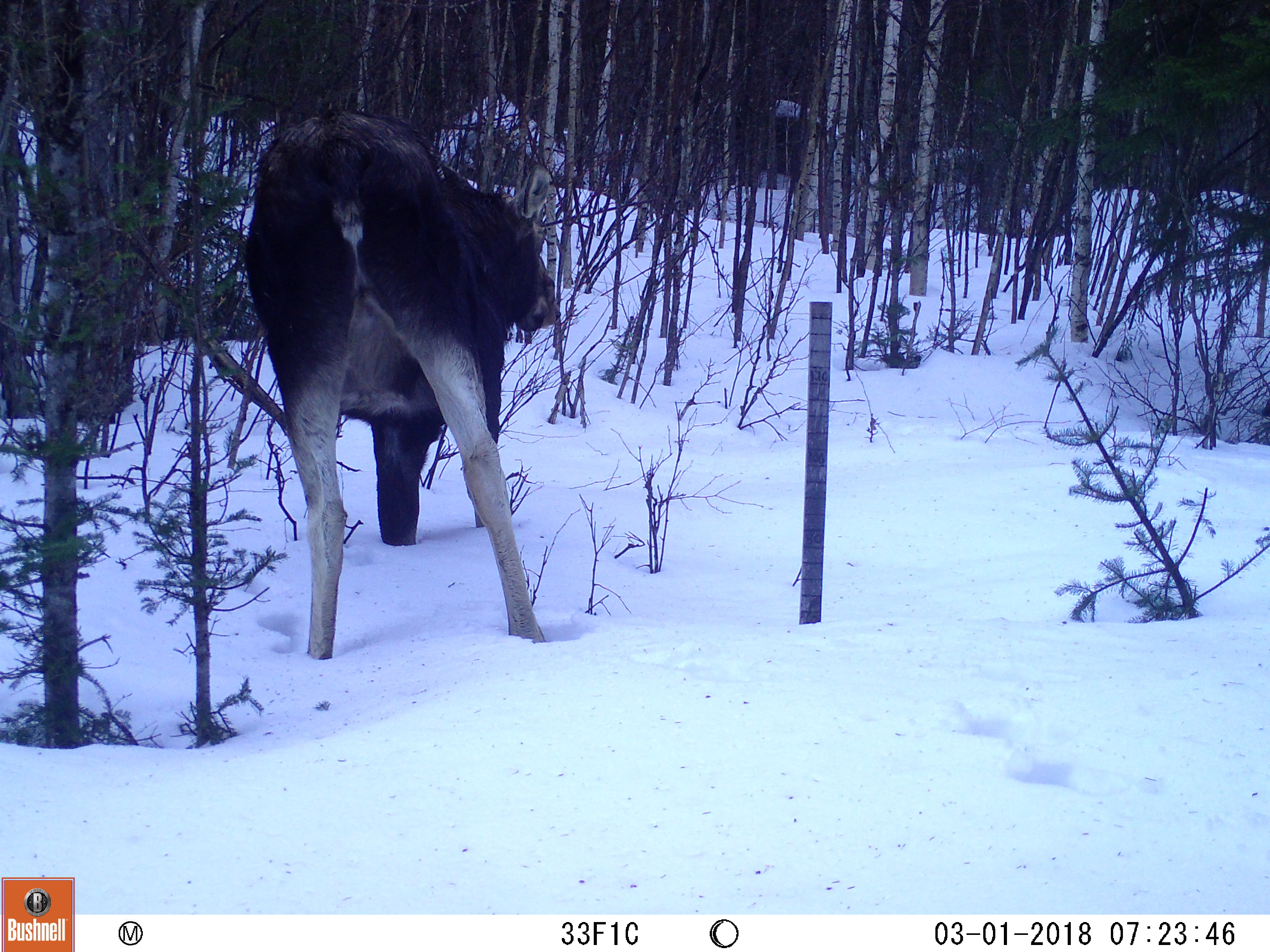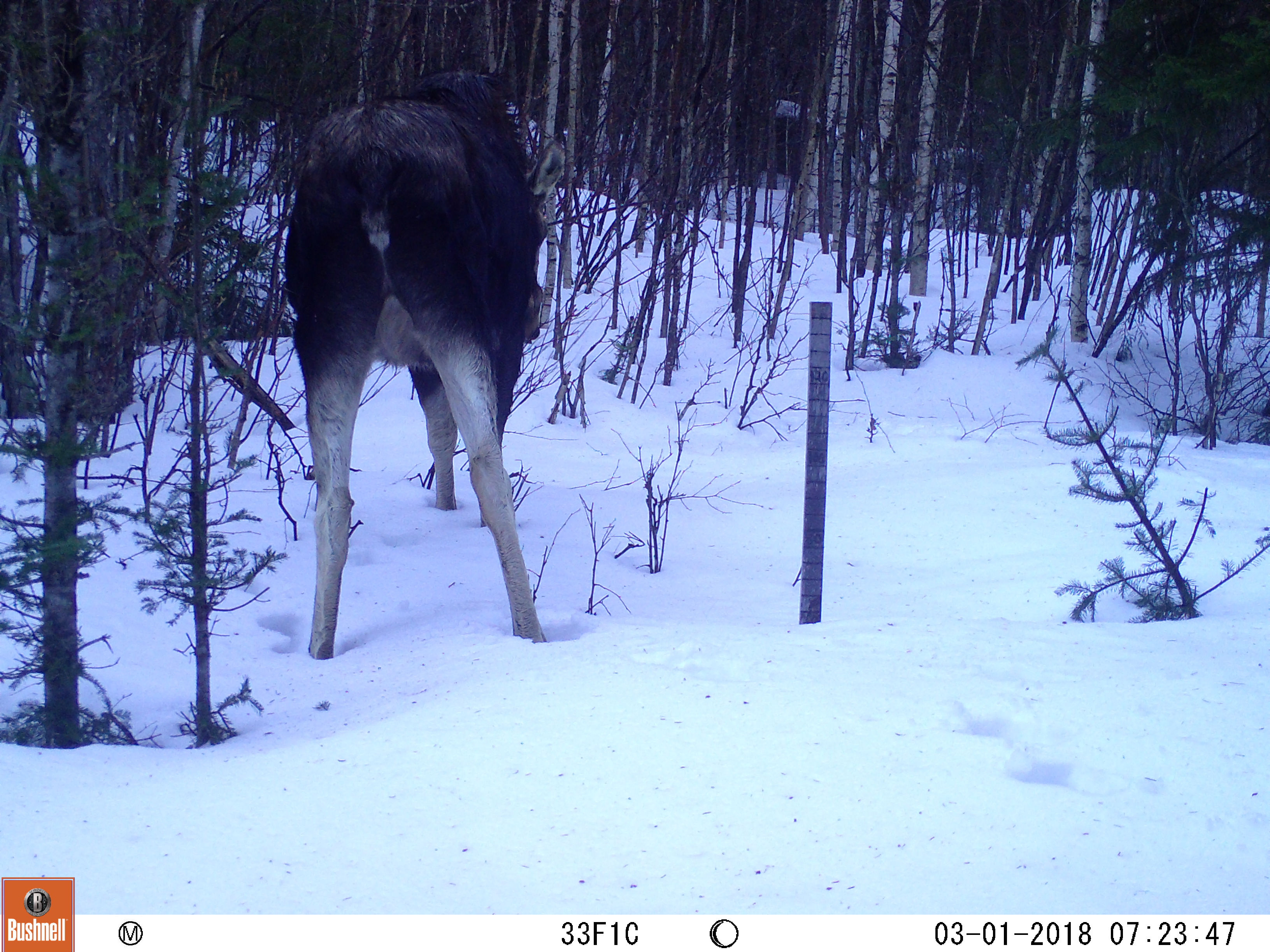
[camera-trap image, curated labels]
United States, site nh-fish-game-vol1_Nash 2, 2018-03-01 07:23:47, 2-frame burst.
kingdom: Animalia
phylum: Chordata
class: Mammalia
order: Artiodactyla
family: Cervidae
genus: Alces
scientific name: Alces alces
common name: moose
Moose (Alces alces).